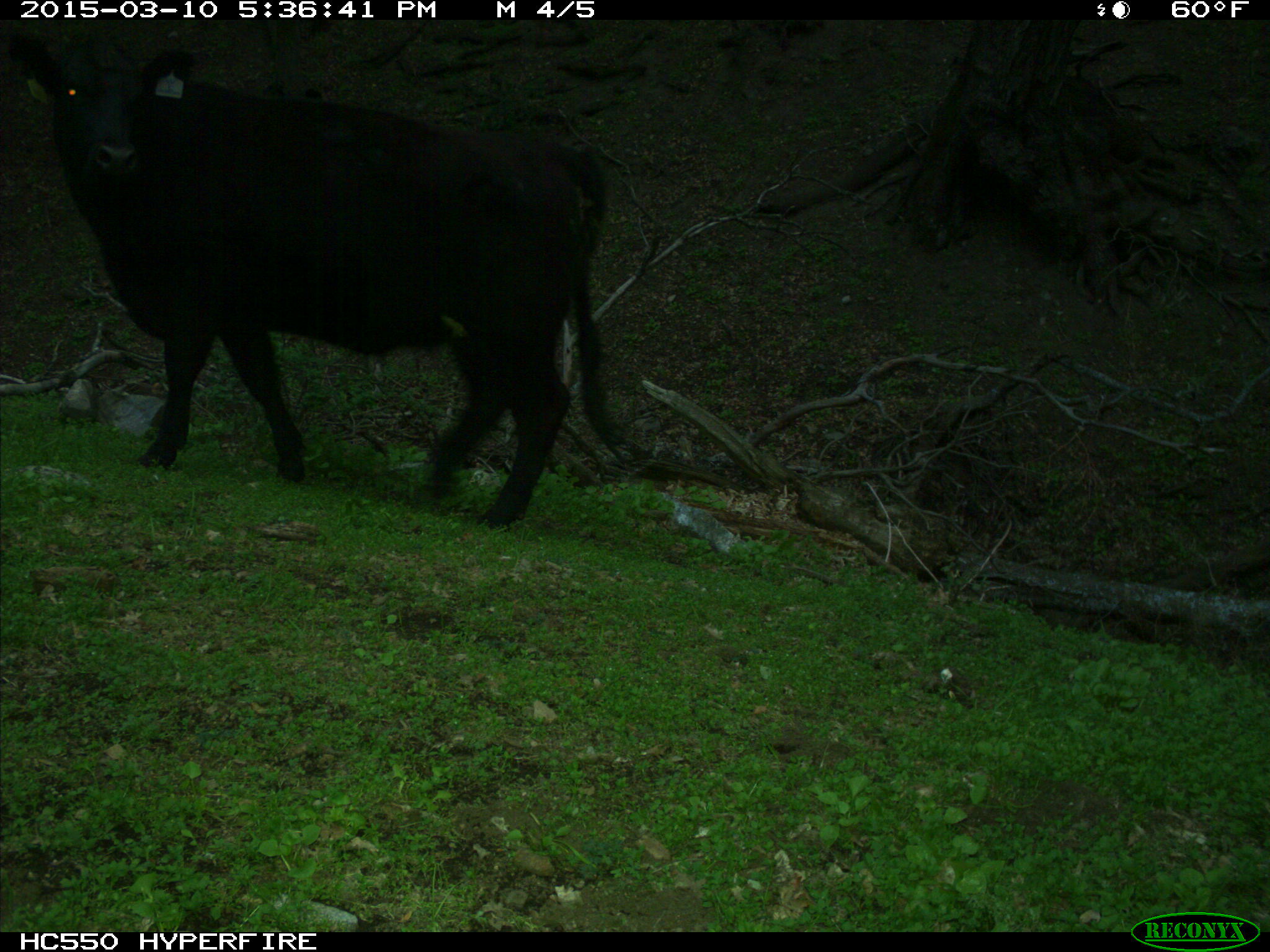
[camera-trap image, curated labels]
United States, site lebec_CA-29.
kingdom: Animalia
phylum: Chordata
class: Mammalia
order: Artiodactyla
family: Bovidae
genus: Bos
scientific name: Bos taurus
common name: domestic cow